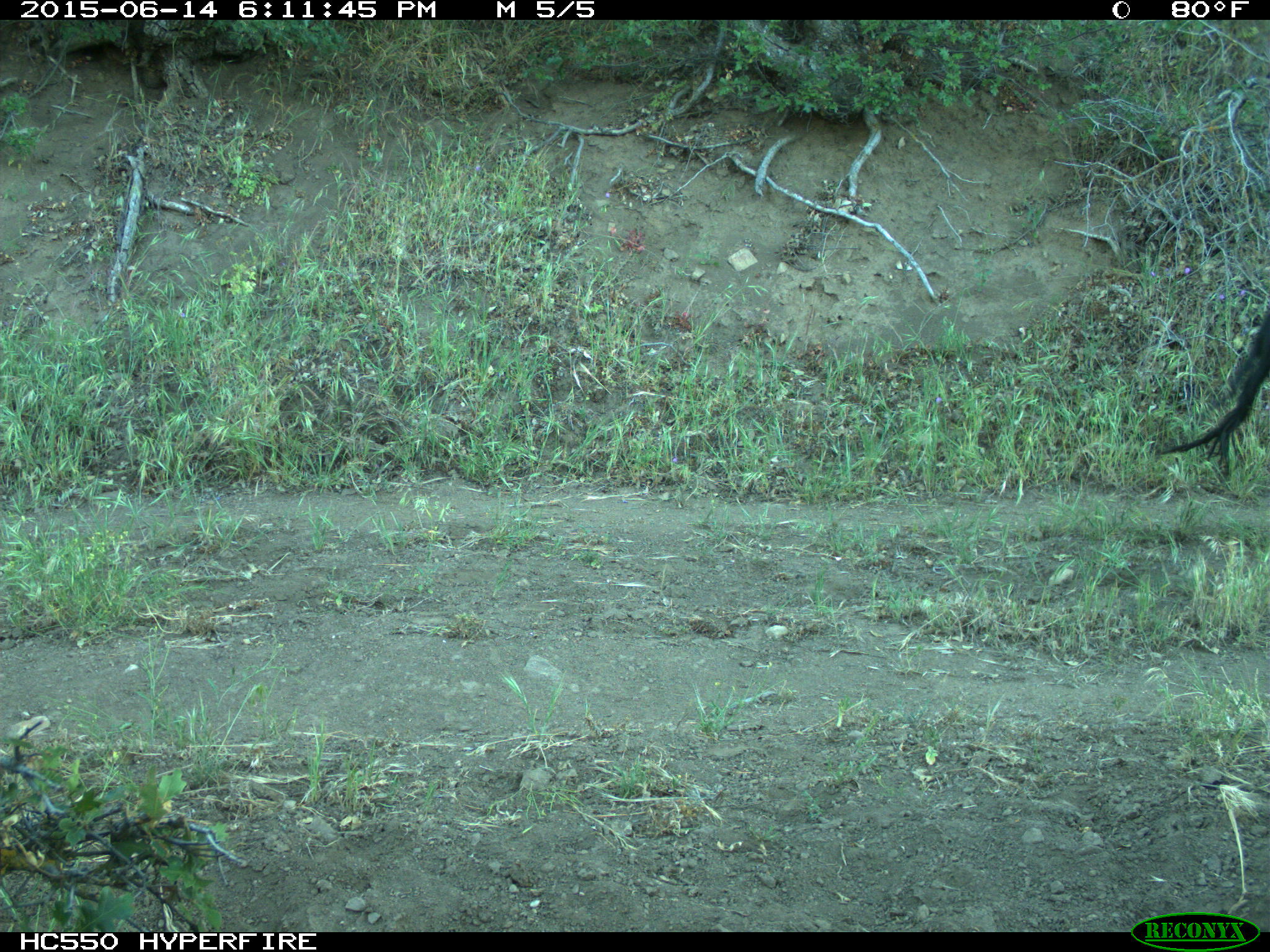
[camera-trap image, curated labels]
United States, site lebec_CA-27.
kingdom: Animalia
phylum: Chordata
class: Mammalia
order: Artiodactyla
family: Bovidae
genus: Bos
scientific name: Bos taurus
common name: domestic cow